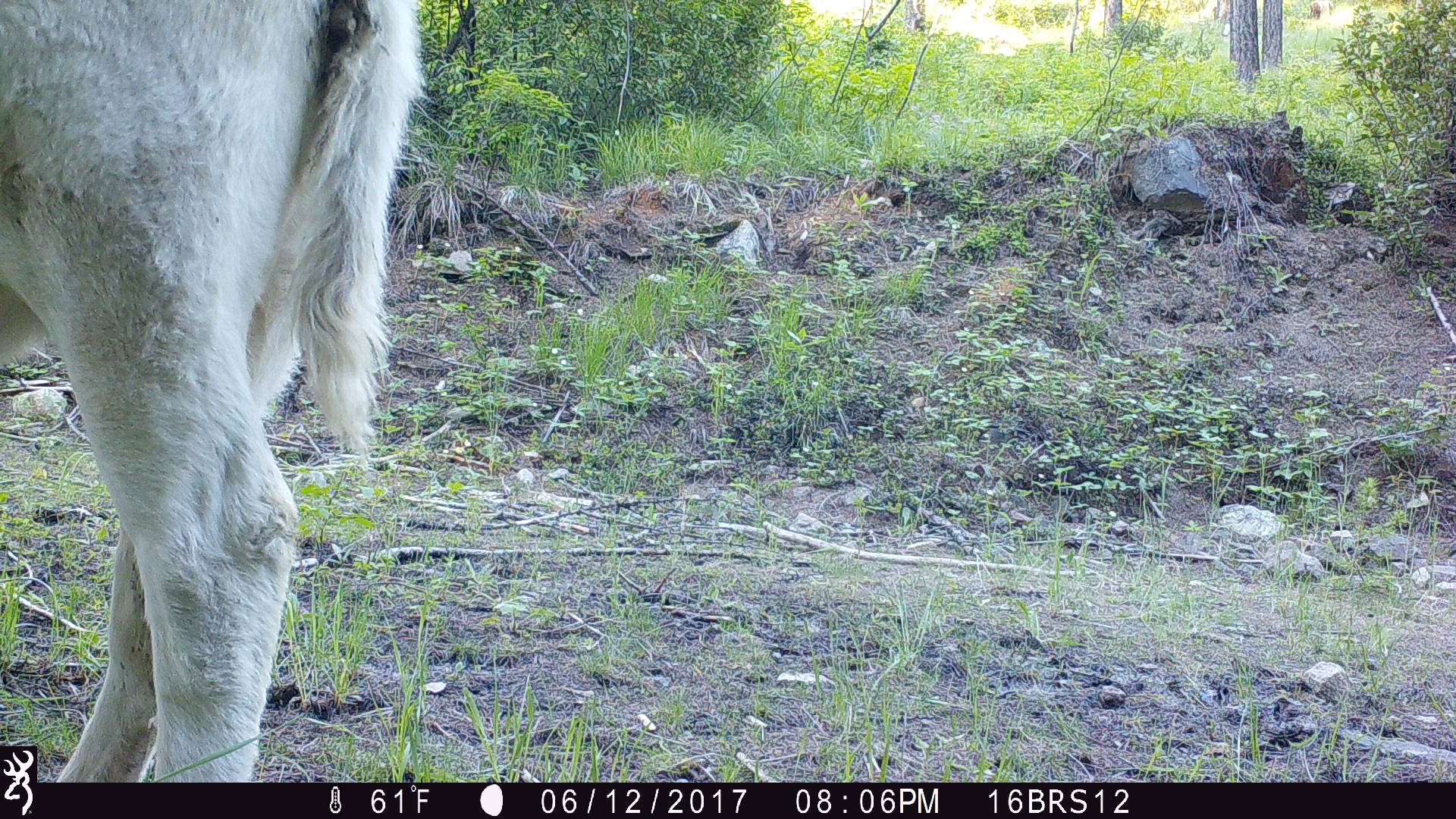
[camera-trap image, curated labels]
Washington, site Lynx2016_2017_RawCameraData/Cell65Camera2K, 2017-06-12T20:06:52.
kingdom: Animalia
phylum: Chordata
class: Mammalia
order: Artiodactyla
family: Bovidae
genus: Bos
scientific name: Bos taurus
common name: domestic cattle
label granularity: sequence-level